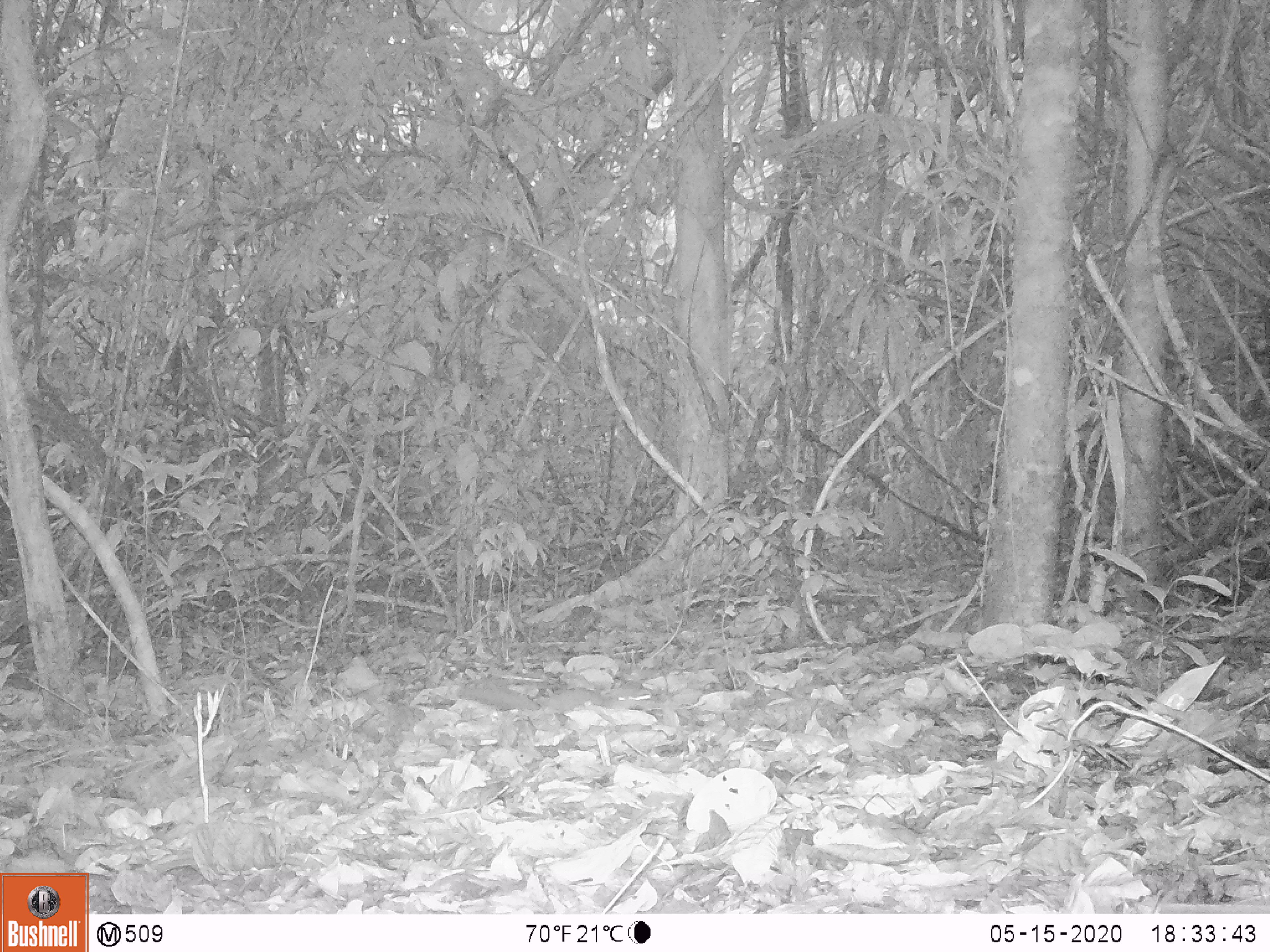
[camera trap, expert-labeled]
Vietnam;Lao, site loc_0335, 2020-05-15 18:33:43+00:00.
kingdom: Animalia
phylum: Chordata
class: Mammalia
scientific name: Mammalia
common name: mammal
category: unidentified small mammal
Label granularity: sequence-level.